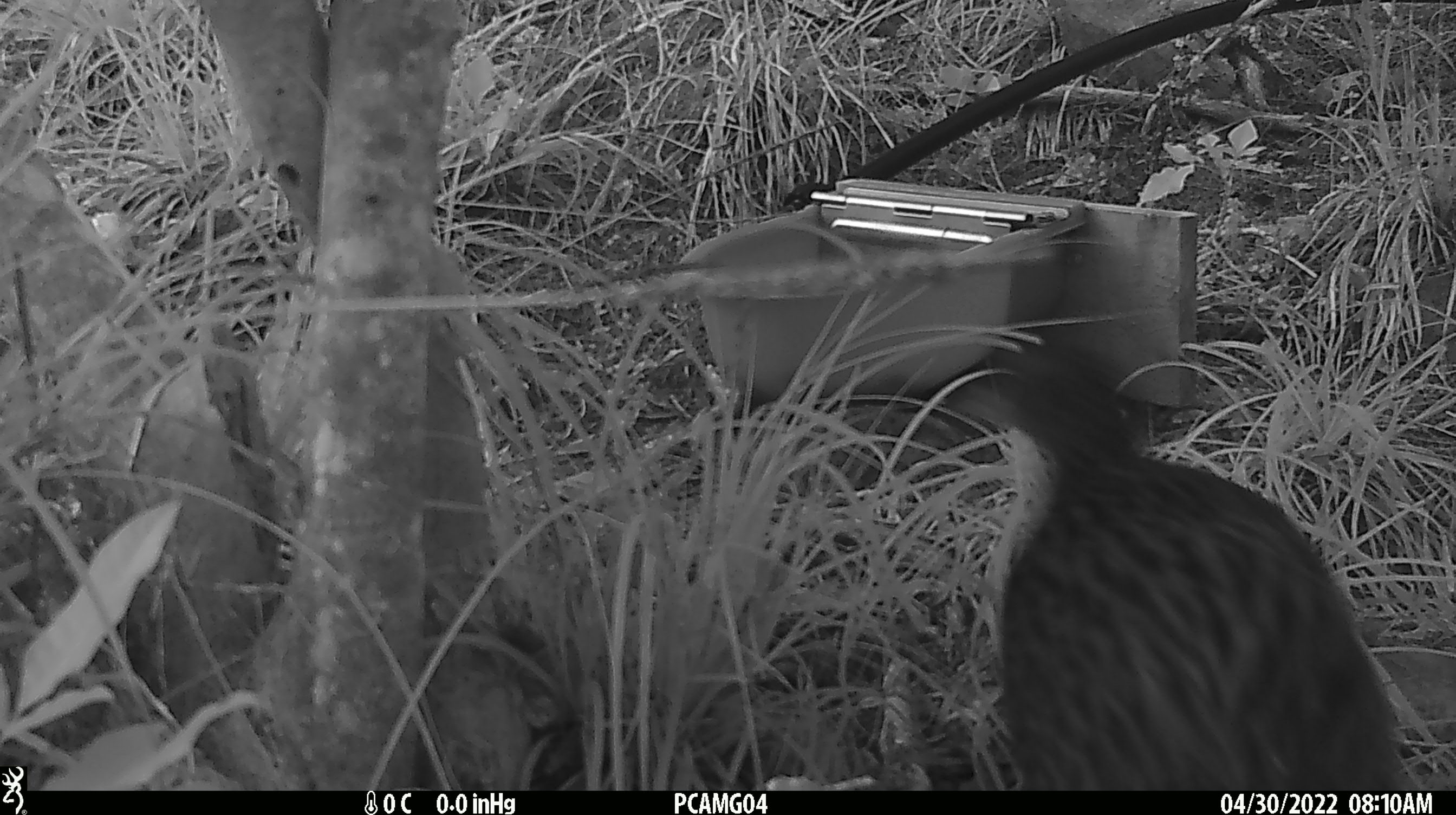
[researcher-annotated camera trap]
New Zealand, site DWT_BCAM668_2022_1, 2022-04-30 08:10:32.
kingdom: Animalia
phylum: Chordata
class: Aves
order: Gruiformes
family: Rallidae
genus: Gallirallus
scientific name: Gallirallus australis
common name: weka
Weka (Gallirallus australis).